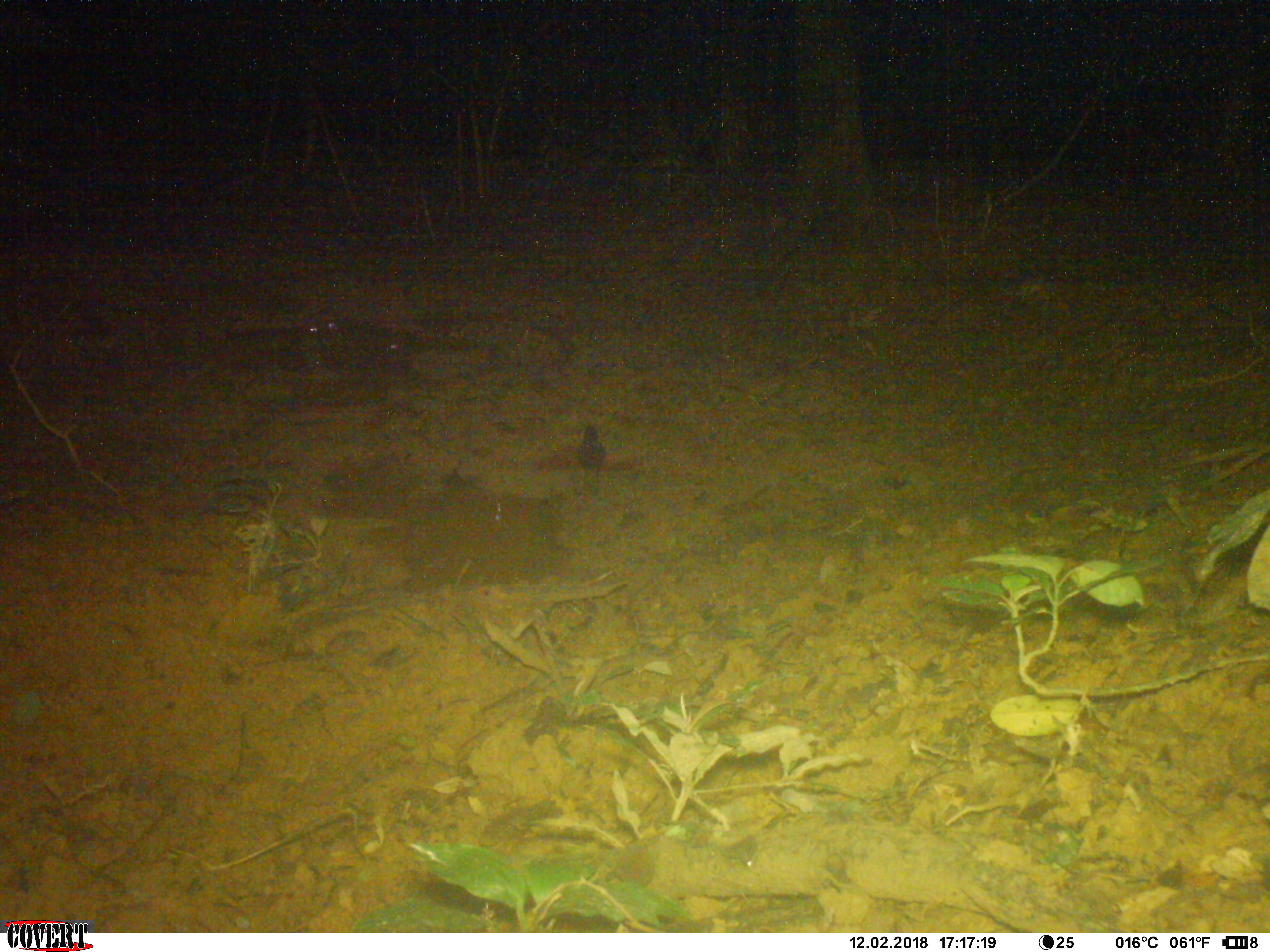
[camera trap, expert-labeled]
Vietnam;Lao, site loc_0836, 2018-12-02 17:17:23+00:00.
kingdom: Animalia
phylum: Chordata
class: Aves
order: Passeriformes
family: Muscicapidae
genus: Myophonus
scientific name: Myophonus caeruleus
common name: blue whistling thrush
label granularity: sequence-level